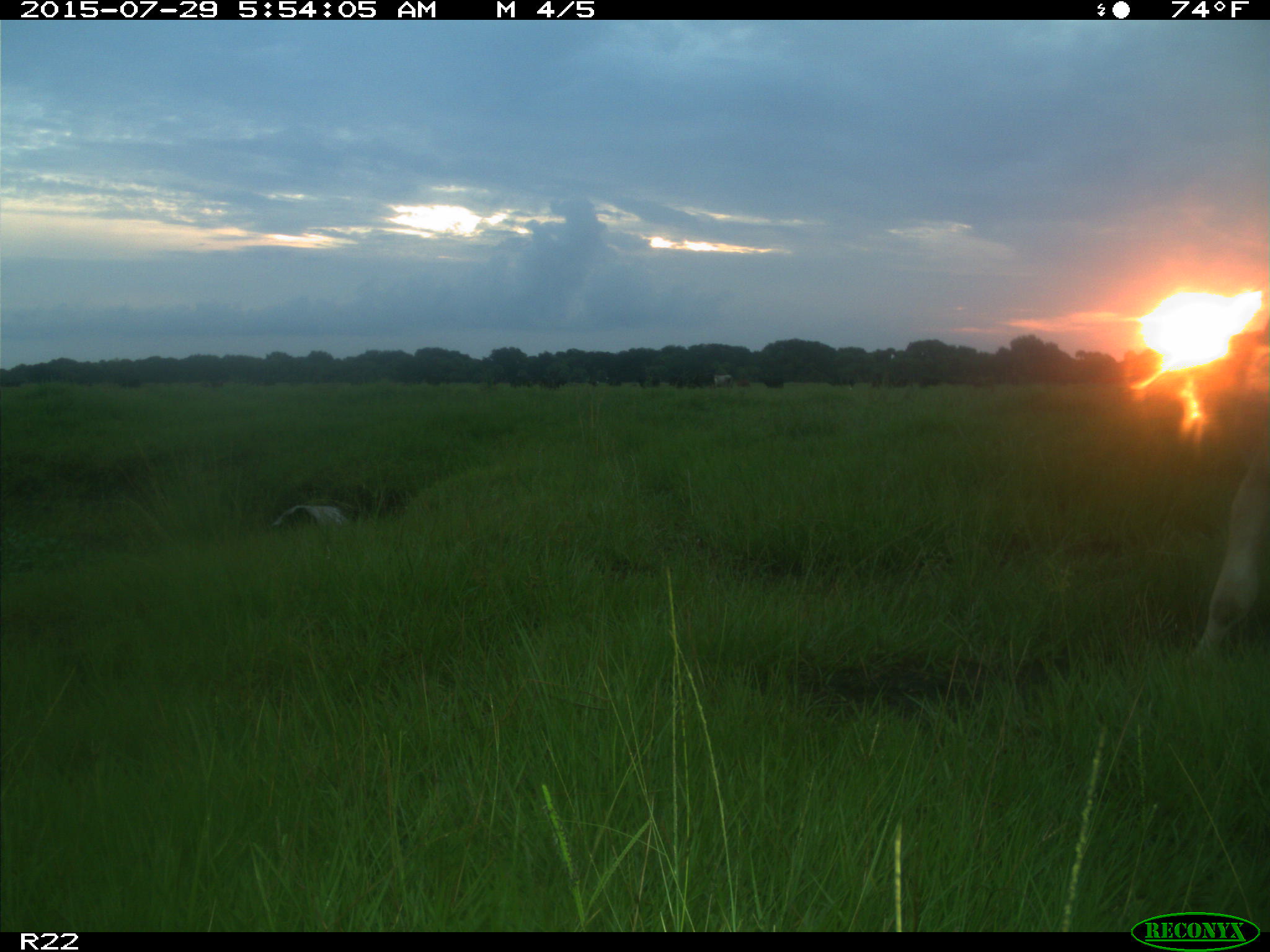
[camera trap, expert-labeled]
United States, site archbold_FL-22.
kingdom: Animalia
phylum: Chordata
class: Mammalia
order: Artiodactyla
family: Bovidae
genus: Bos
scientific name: Bos taurus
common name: domestic cow